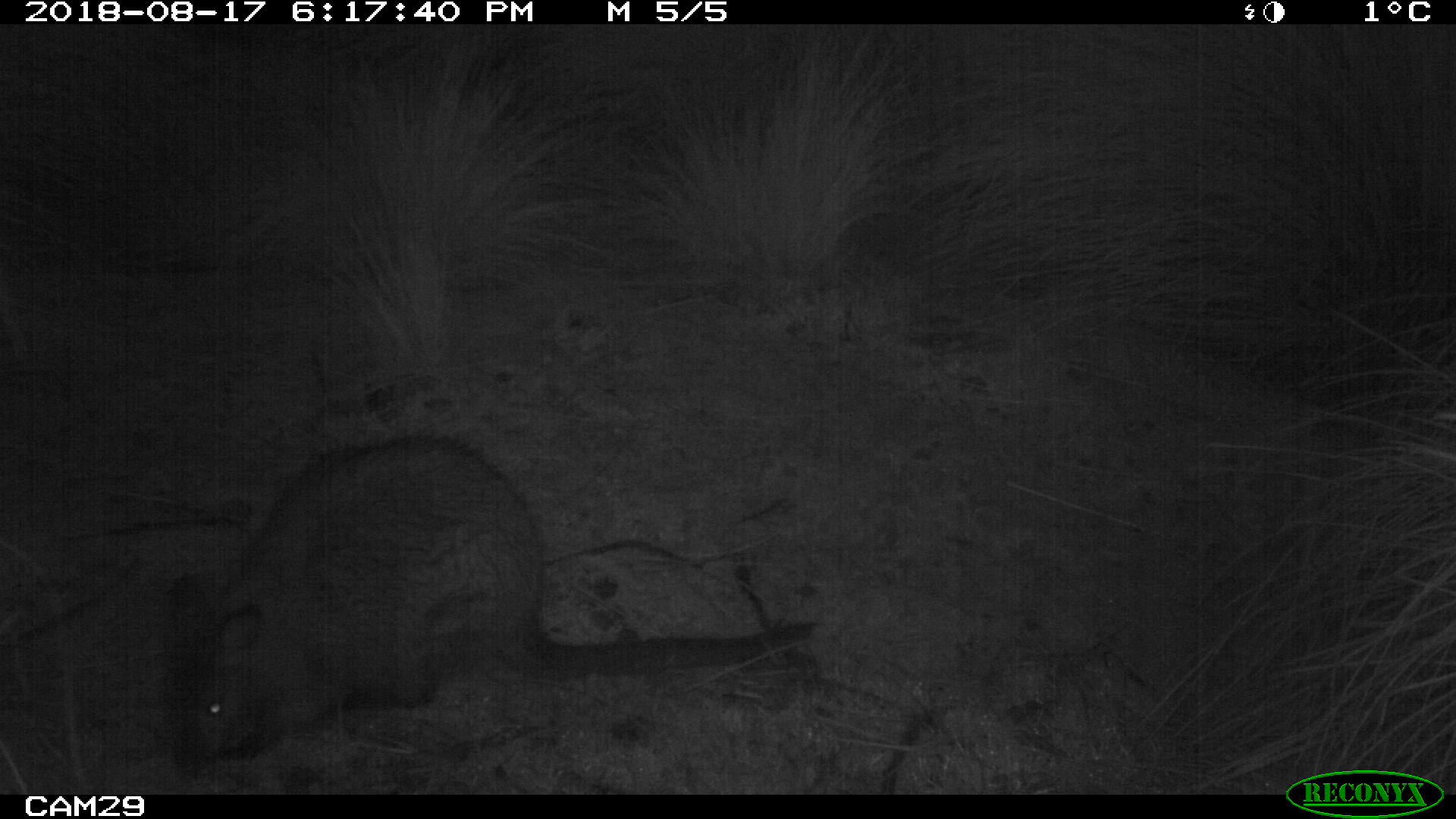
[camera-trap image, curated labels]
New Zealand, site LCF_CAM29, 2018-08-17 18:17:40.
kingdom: Animalia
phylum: Chordata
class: Mammalia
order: Diprotodontia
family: Macropodidae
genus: Notamacropus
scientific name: Notamacropus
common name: wallaby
Wallaby (Notamacropus).